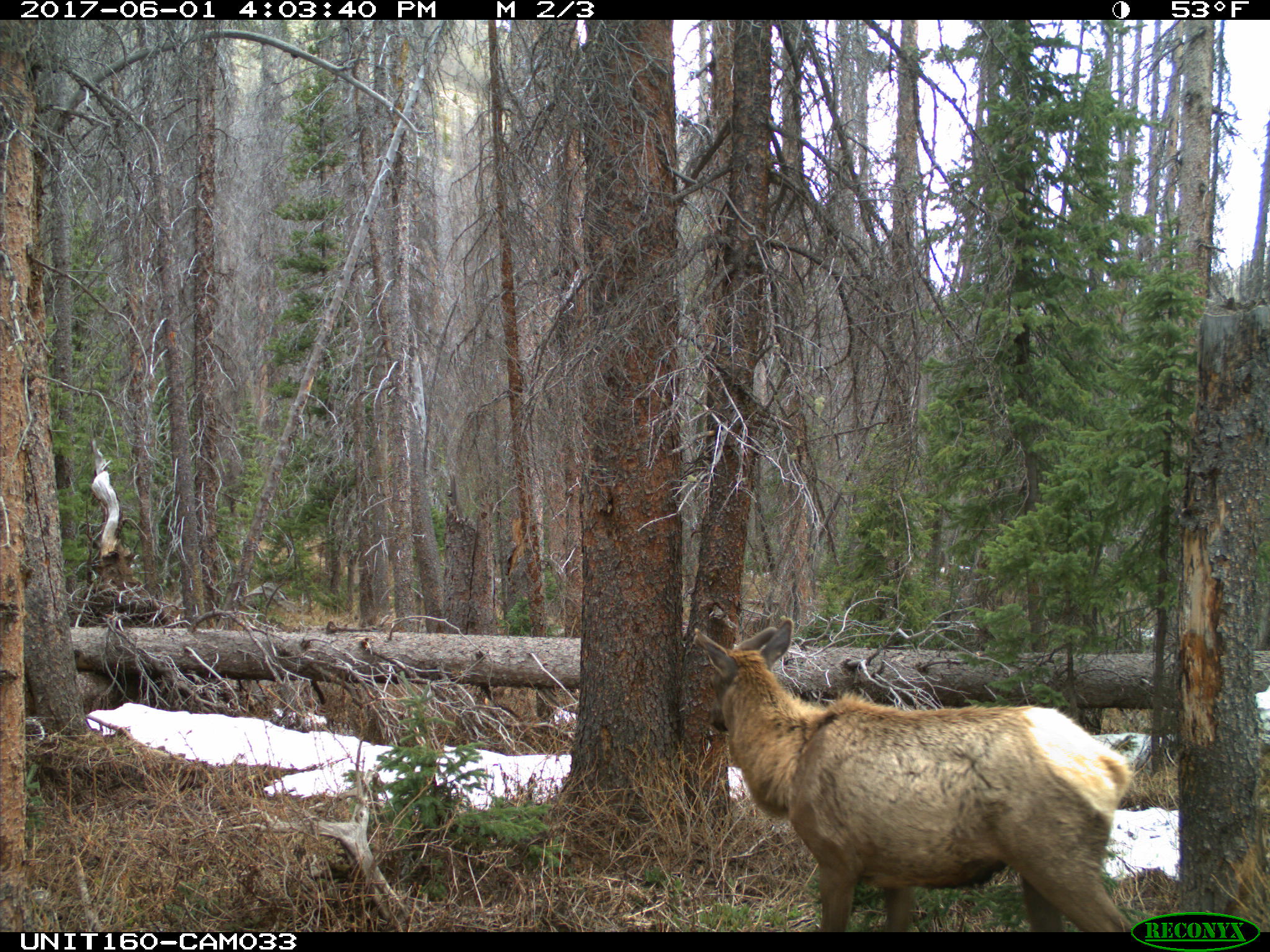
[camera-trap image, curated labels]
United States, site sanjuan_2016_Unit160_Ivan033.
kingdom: Animalia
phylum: Chordata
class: Mammalia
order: Artiodactyla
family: Cervidae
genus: Cervus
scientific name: Cervus elaphus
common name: red deer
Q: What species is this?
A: Cervus elaphus (red deer).